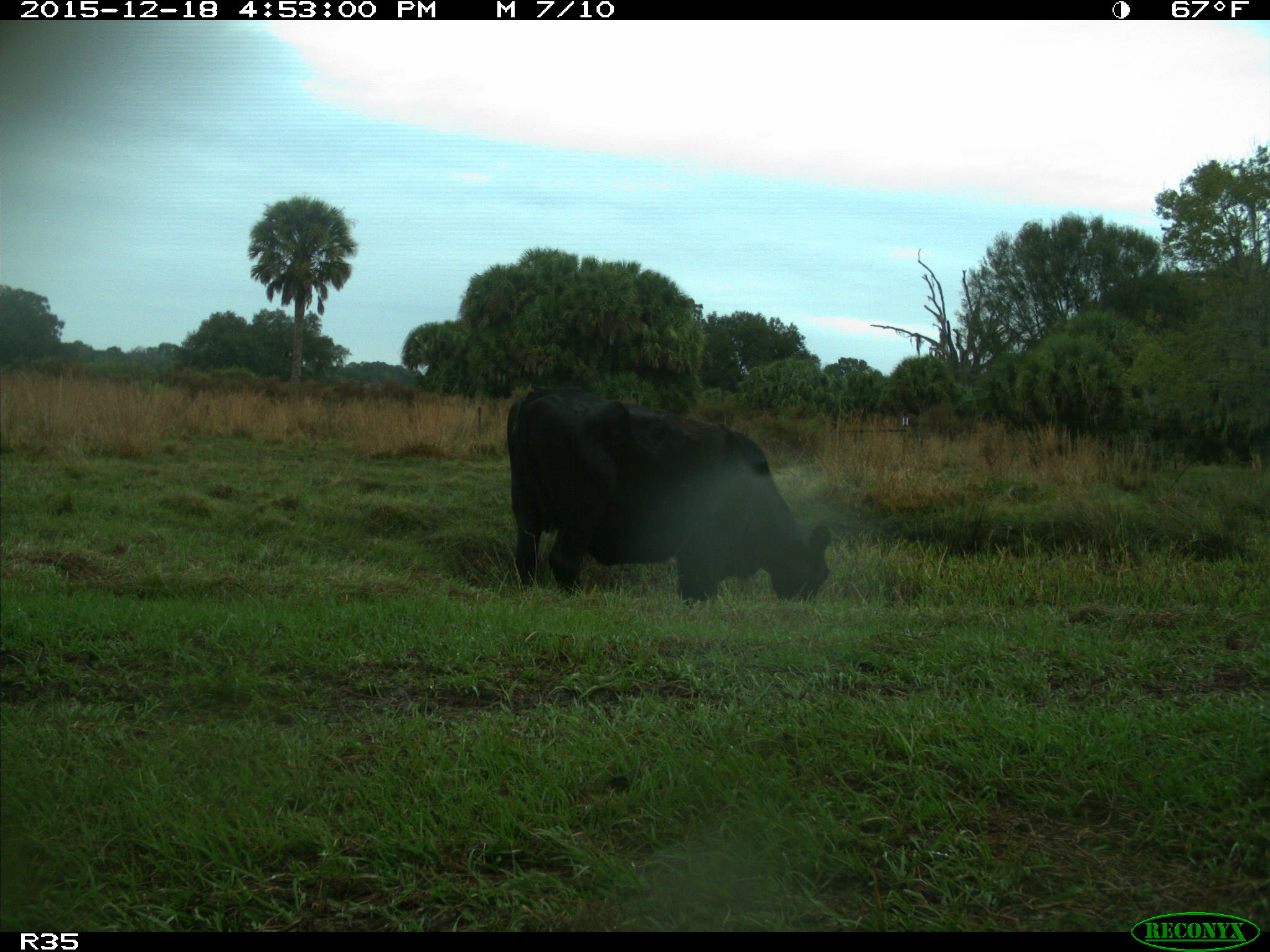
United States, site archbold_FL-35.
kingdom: Animalia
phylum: Chordata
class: Mammalia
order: Artiodactyla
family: Bovidae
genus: Bos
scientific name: Bos taurus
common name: domestic cow